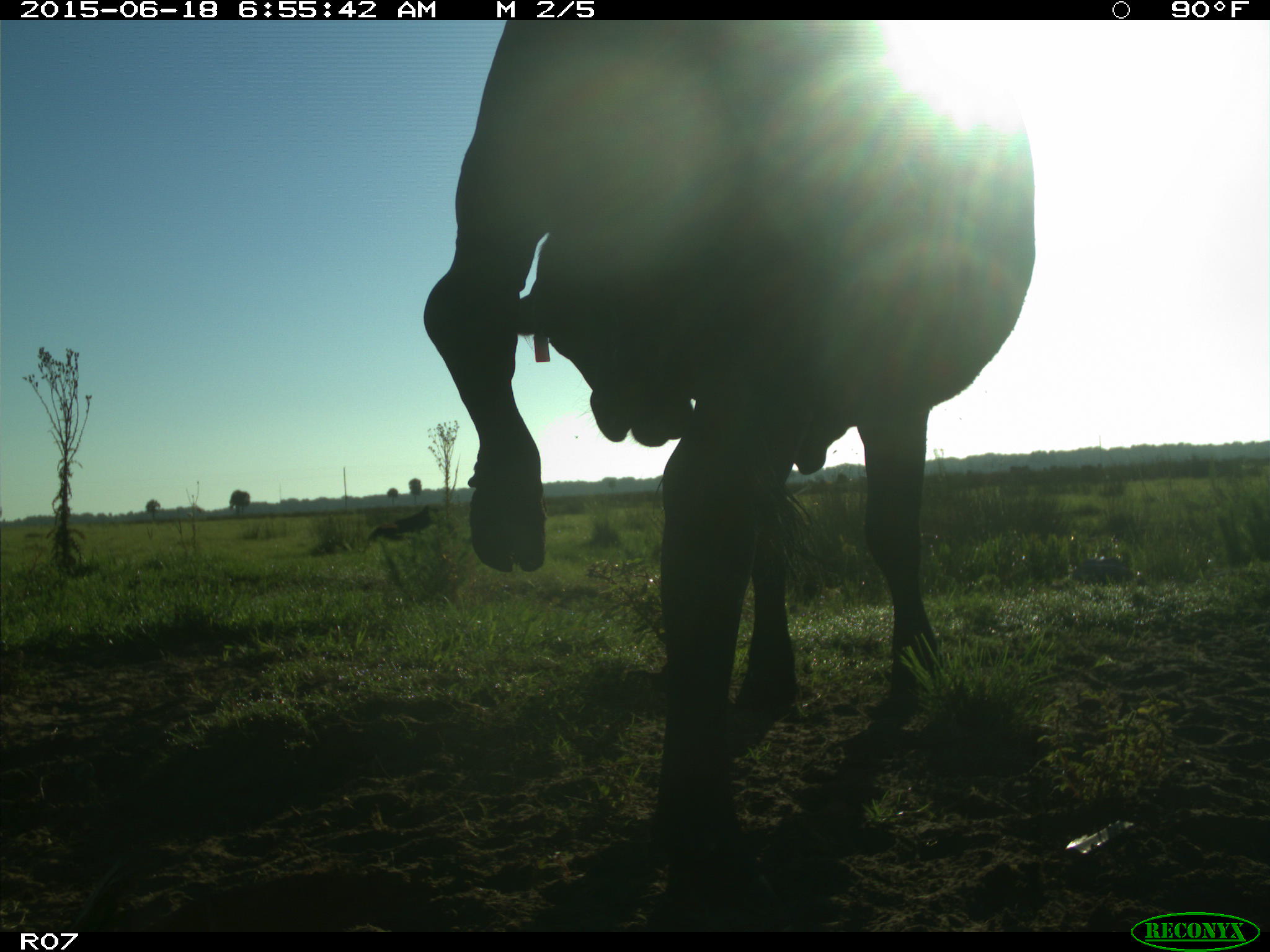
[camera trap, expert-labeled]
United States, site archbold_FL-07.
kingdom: Animalia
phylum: Chordata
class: Mammalia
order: Artiodactyla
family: Bovidae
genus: Bos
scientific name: Bos taurus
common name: domestic cow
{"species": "Bos taurus (domestic cow)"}